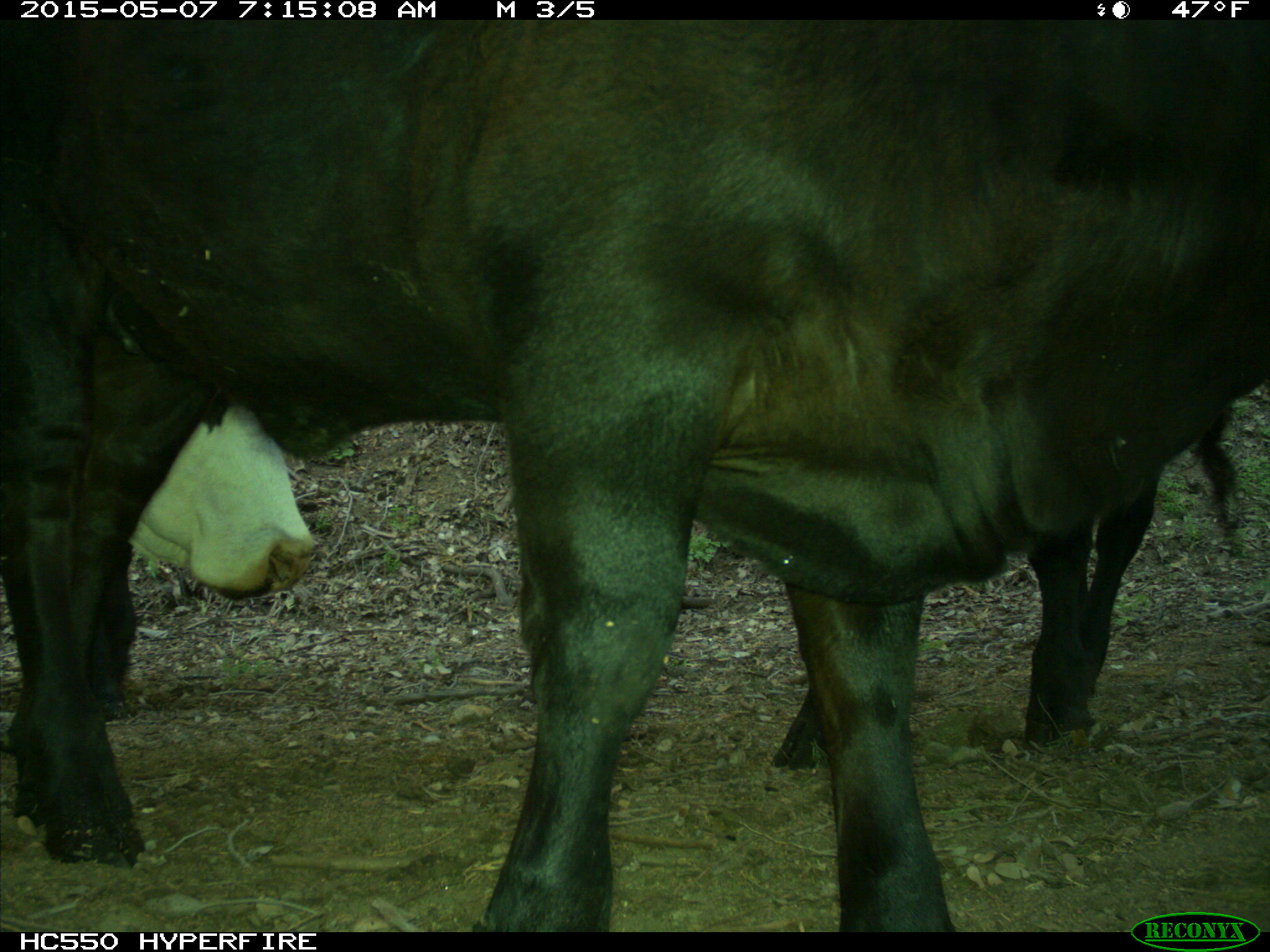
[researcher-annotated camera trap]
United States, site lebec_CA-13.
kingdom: Animalia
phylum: Chordata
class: Mammalia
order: Artiodactyla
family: Bovidae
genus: Bos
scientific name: Bos taurus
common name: domestic cow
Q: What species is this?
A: Bos taurus (domestic cow).